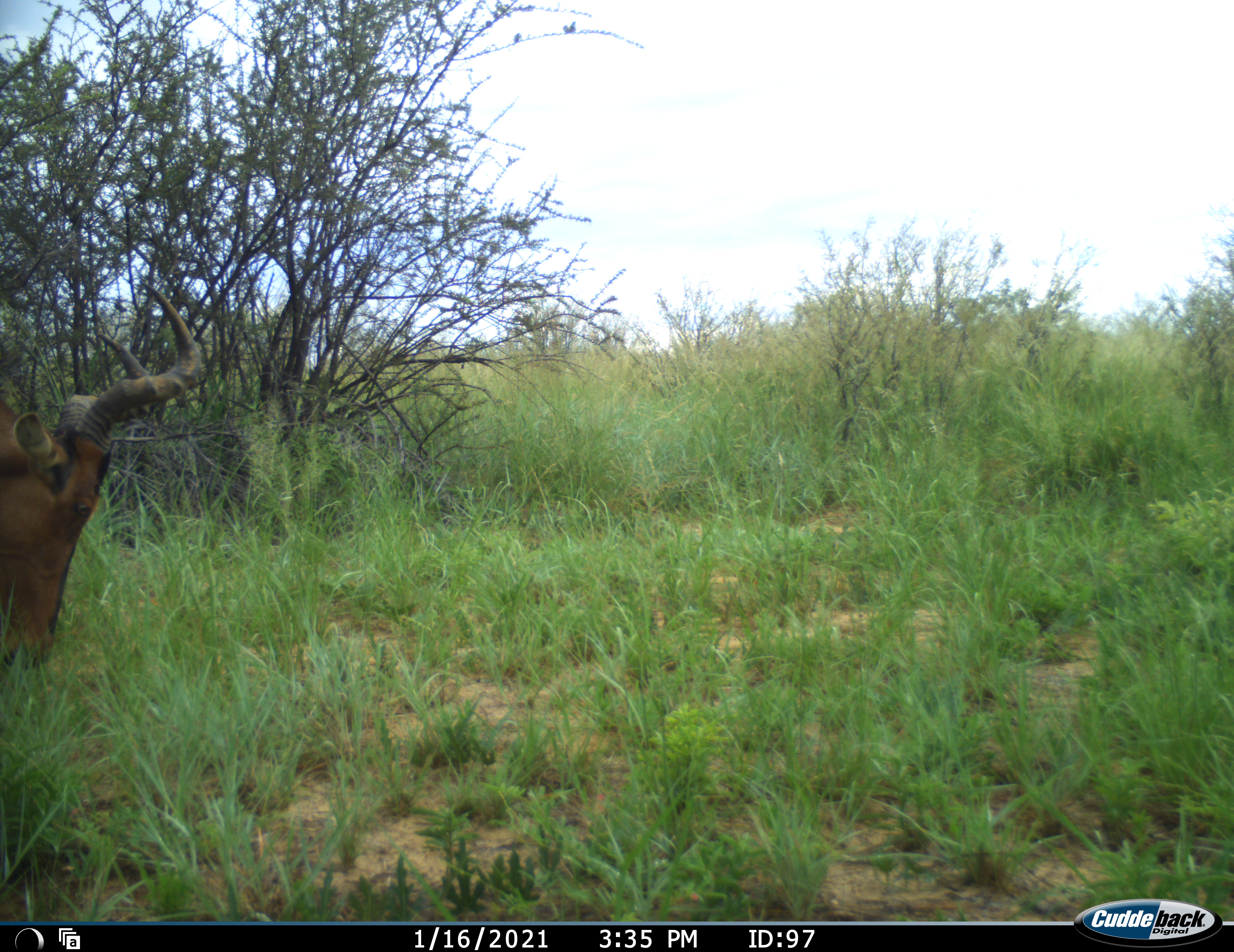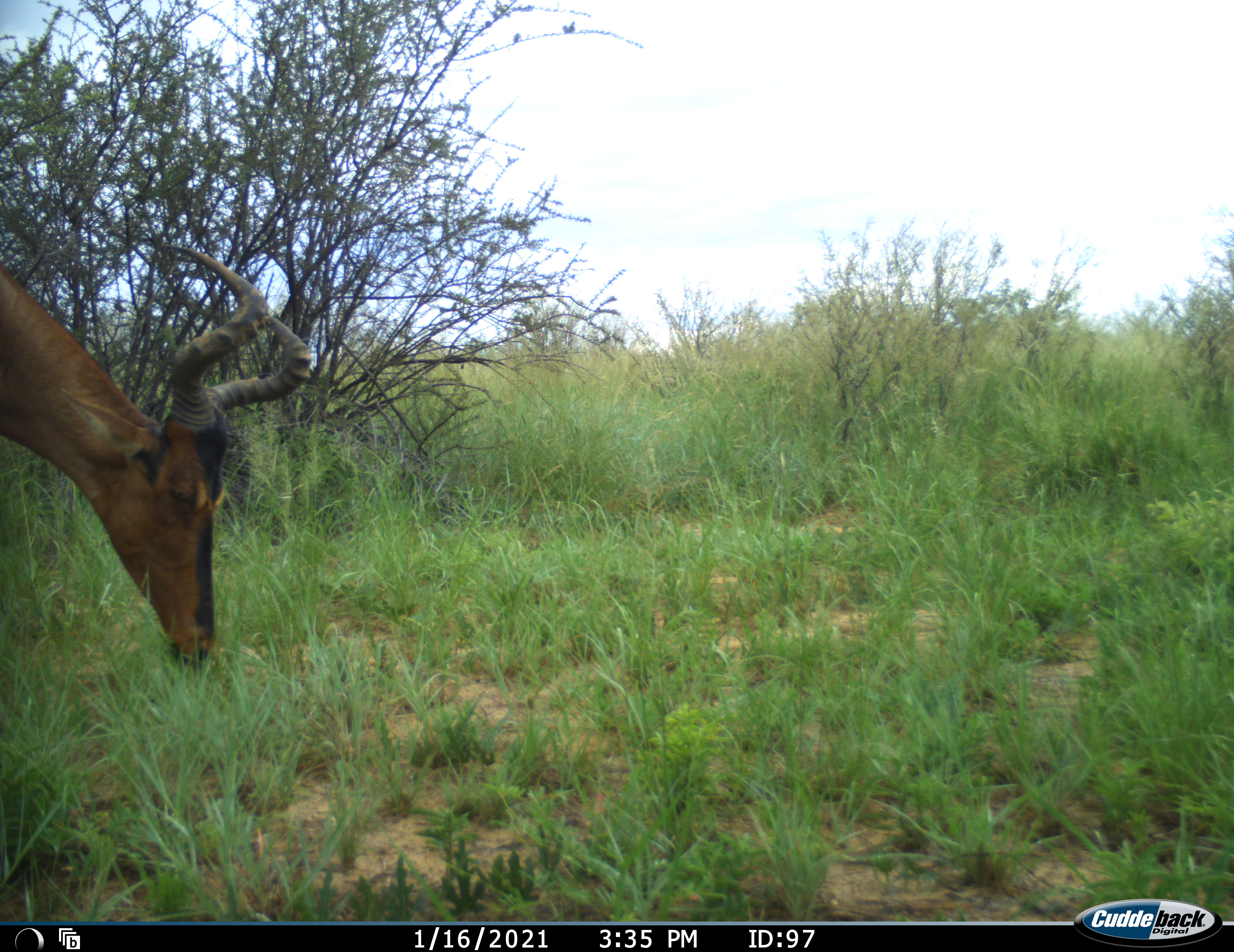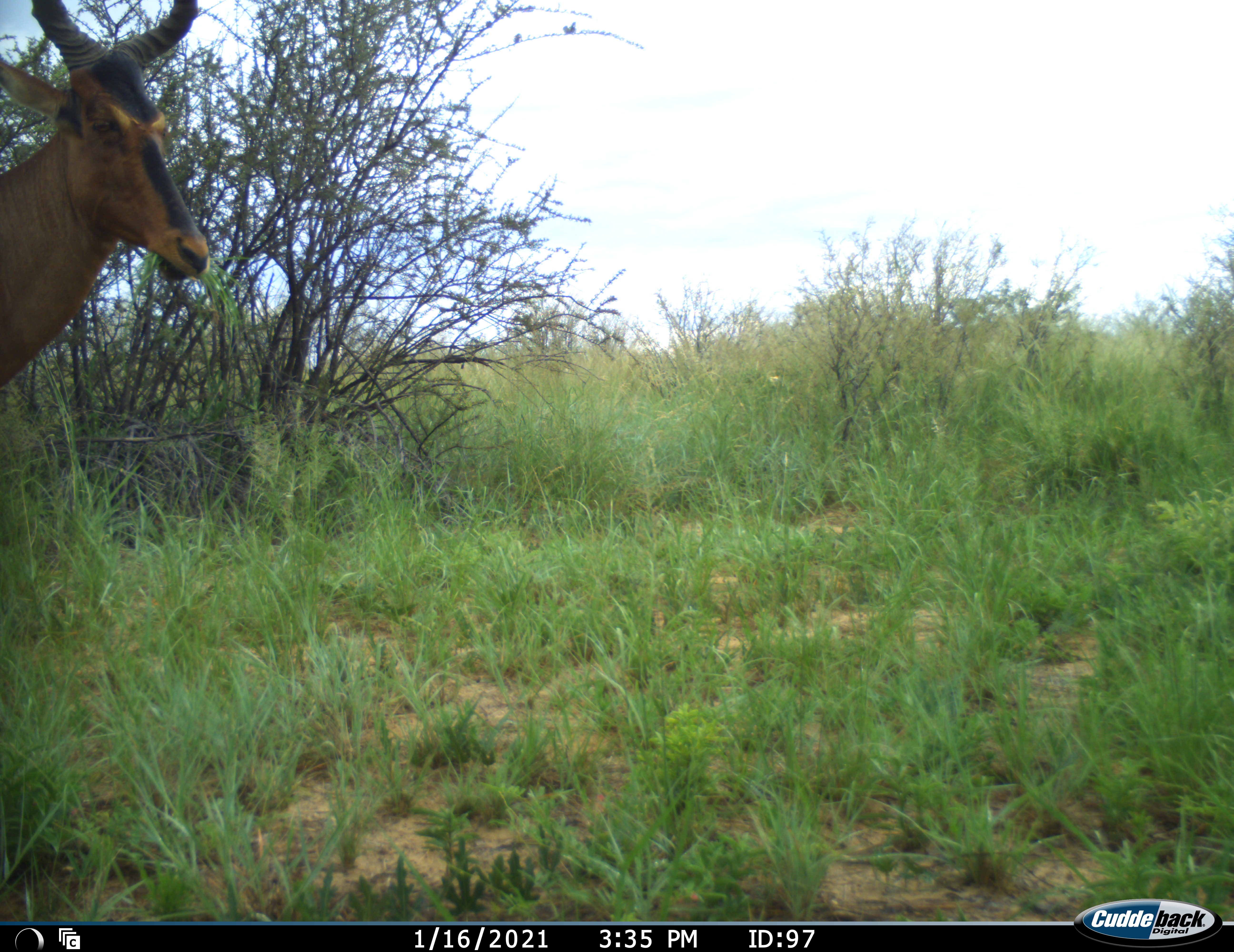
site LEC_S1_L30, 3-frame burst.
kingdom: Animalia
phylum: Chordata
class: Mammalia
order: Artiodactyla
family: Bovidae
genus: Alcelaphus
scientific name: Alcelaphus buselaphus caama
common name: red hartebeest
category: hartebeestred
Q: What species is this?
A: Hartebeestred (red hartebeest) (Alcelaphus buselaphus caama).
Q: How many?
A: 1.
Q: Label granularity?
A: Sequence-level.